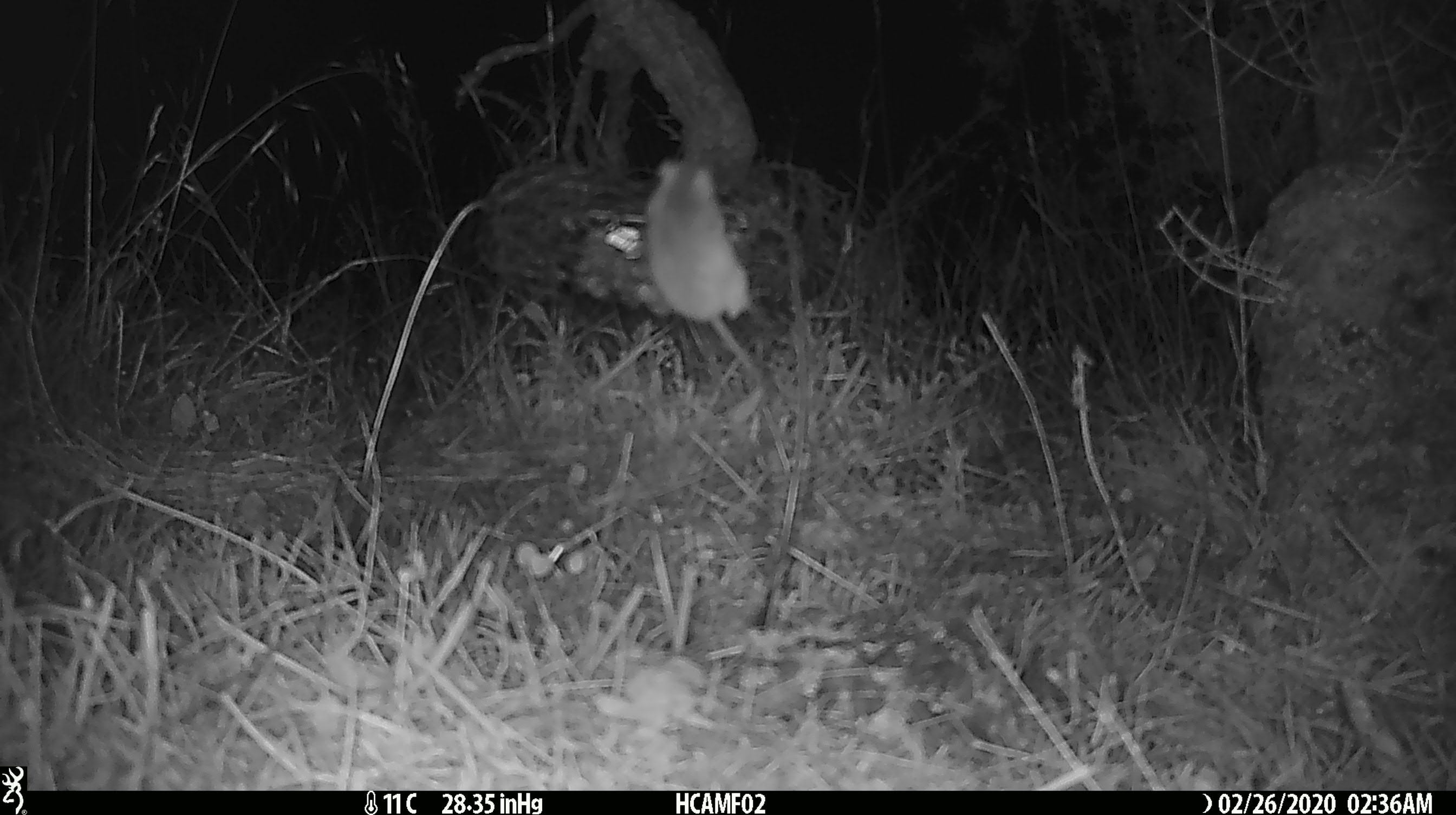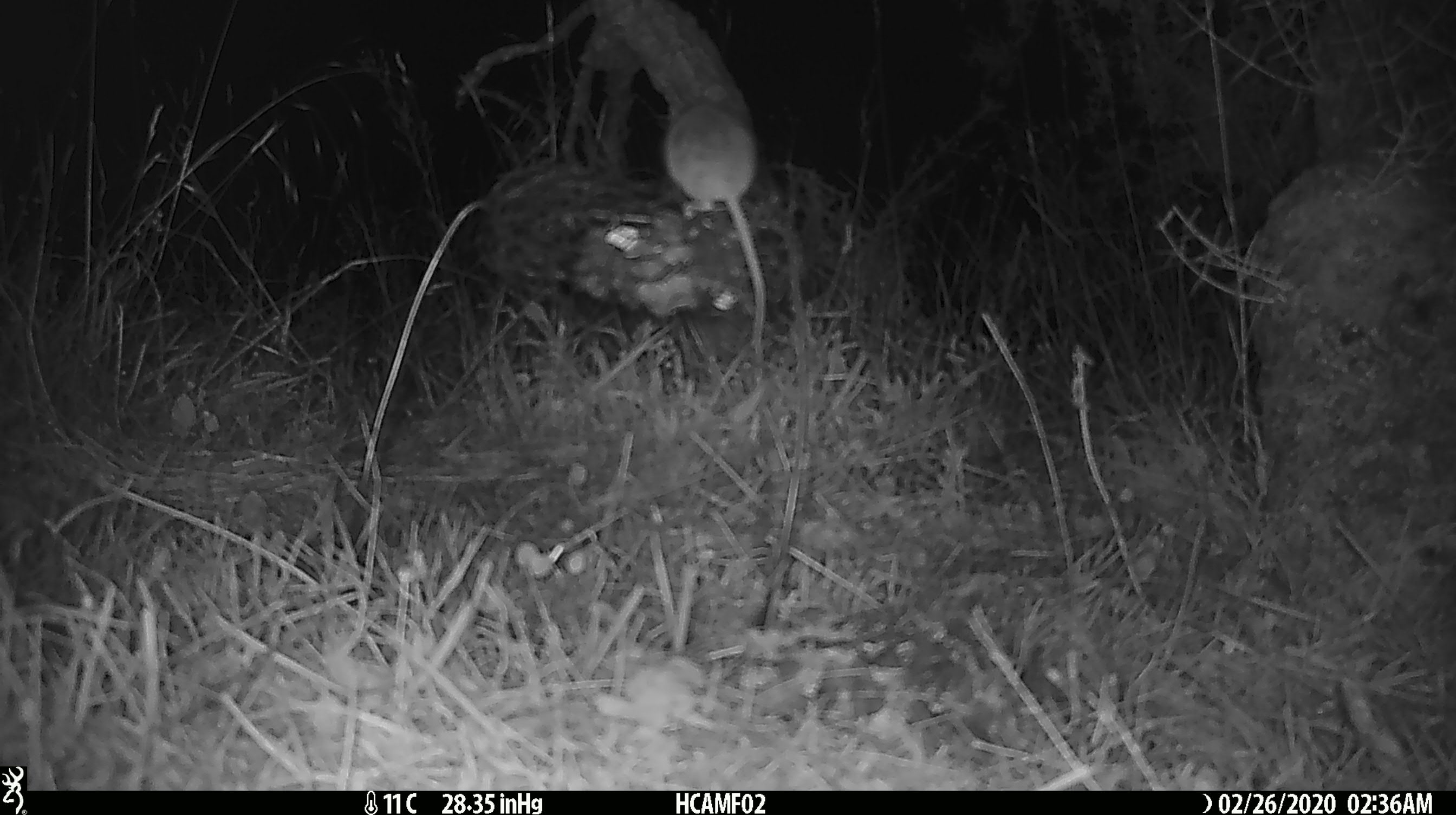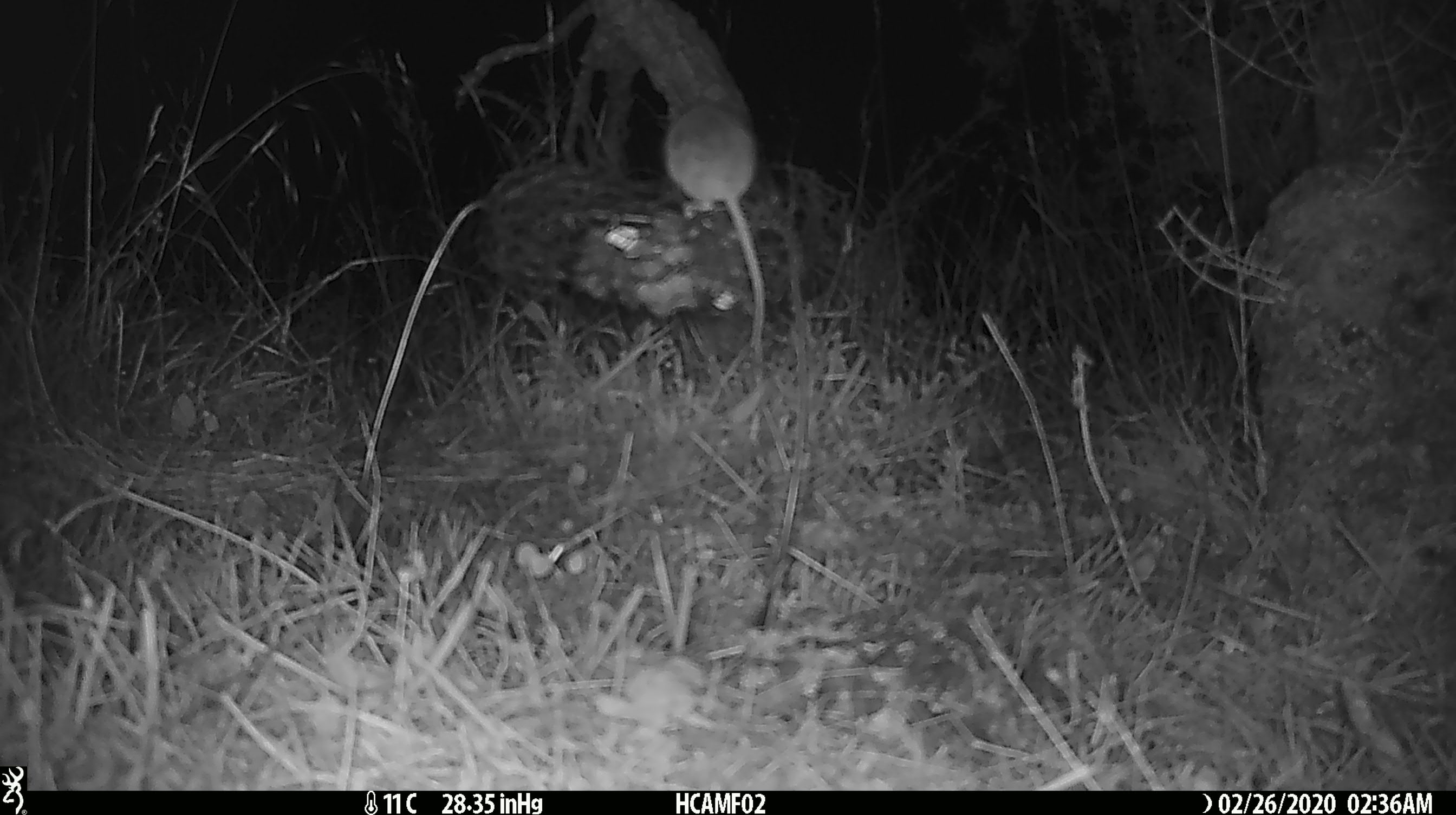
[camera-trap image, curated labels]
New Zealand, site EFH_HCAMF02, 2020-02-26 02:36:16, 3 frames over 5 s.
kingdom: Animalia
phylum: Chordata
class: Mammalia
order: Rodentia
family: Muridae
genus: Mus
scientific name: Mus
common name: mouse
Mouse (Mus).